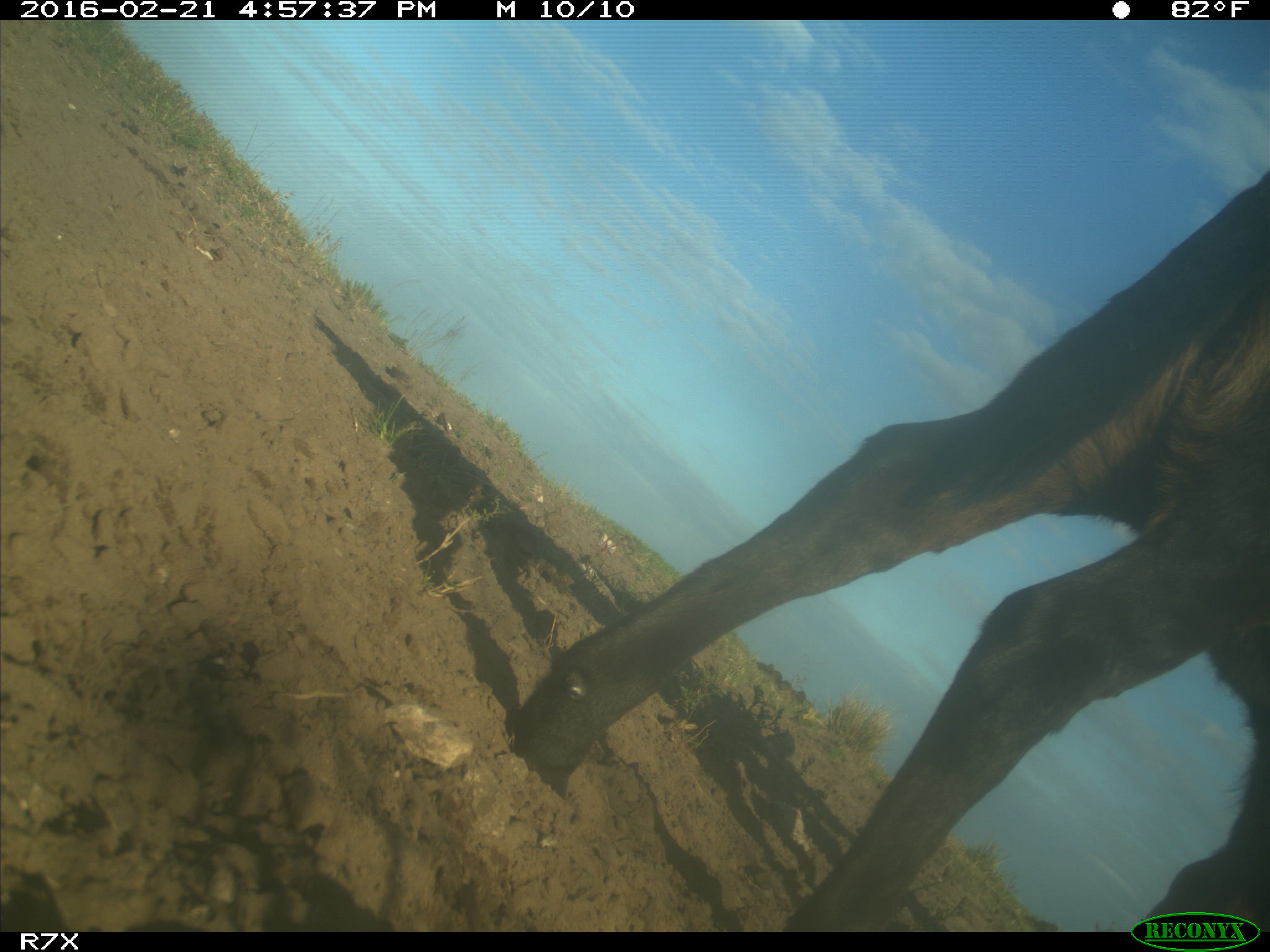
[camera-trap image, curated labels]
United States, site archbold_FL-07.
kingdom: Animalia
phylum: Chordata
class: Mammalia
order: Artiodactyla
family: Bovidae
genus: Bos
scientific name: Bos taurus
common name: domestic cow